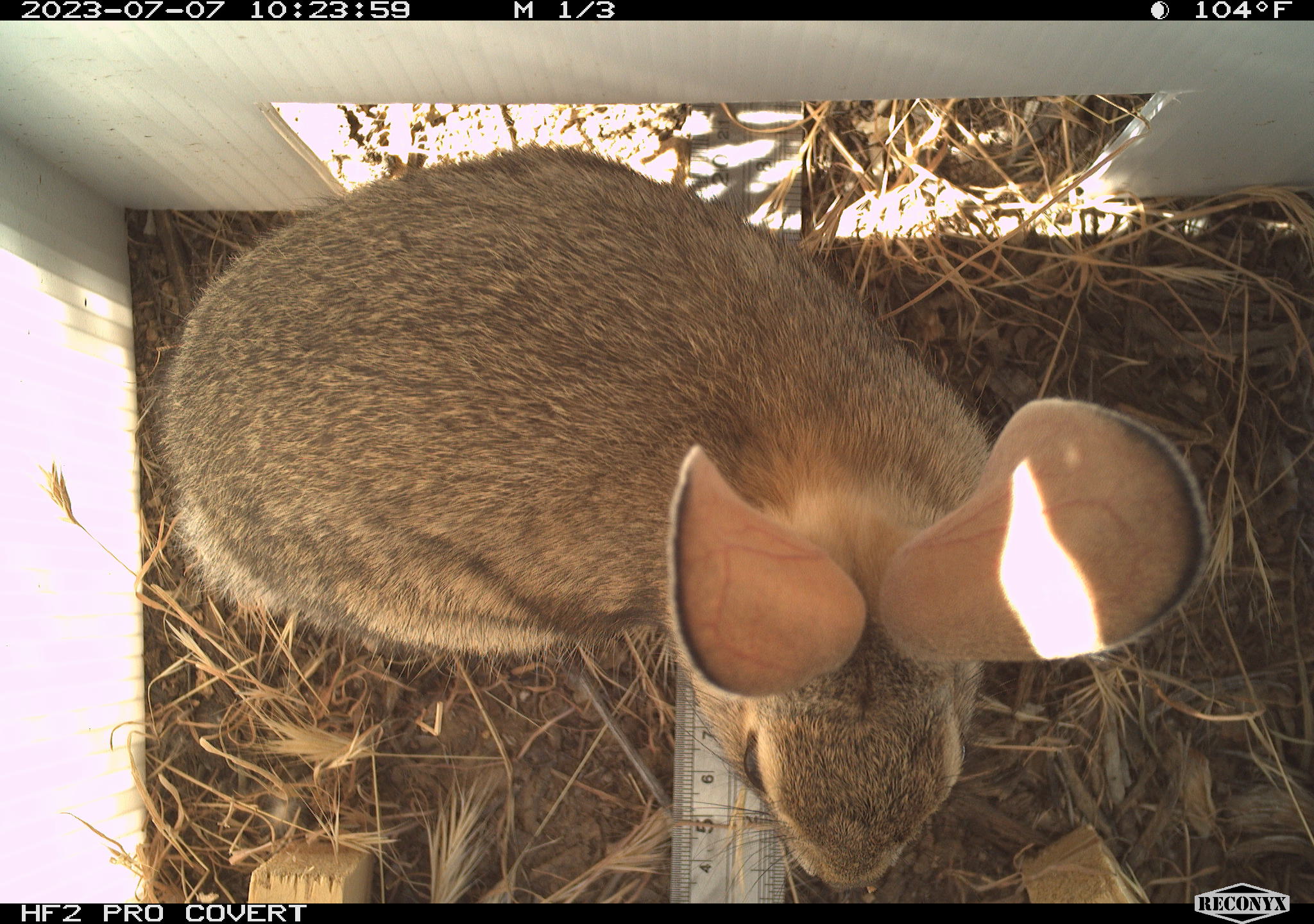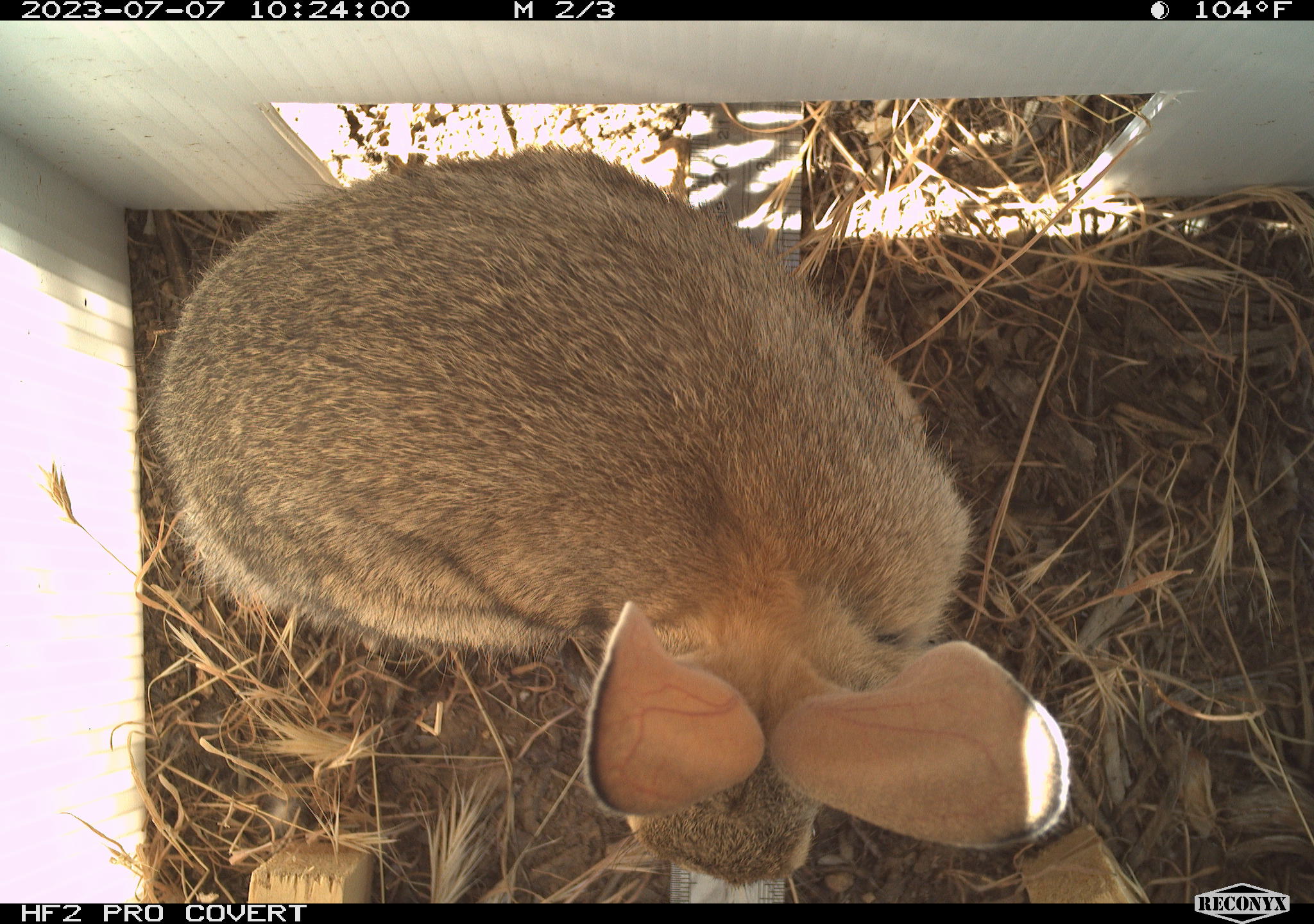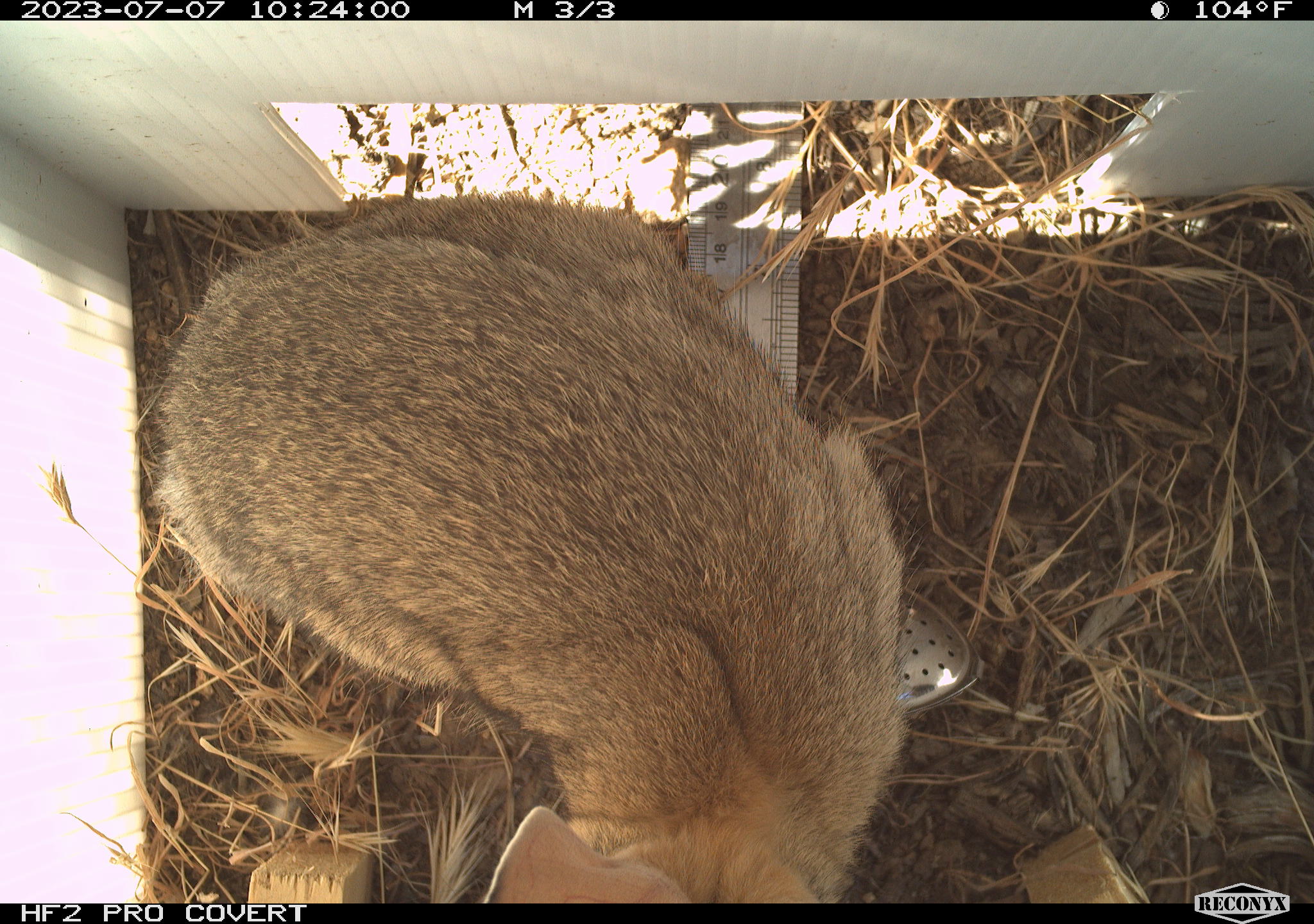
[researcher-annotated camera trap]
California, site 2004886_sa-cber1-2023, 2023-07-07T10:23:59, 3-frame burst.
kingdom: Animalia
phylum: Chordata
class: Mammalia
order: Lagomorpha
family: Leporidae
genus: Sylvilagus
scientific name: Sylvilagus audubonii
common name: desert cottontail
Desert cottontail (Sylvilagus audubonii).